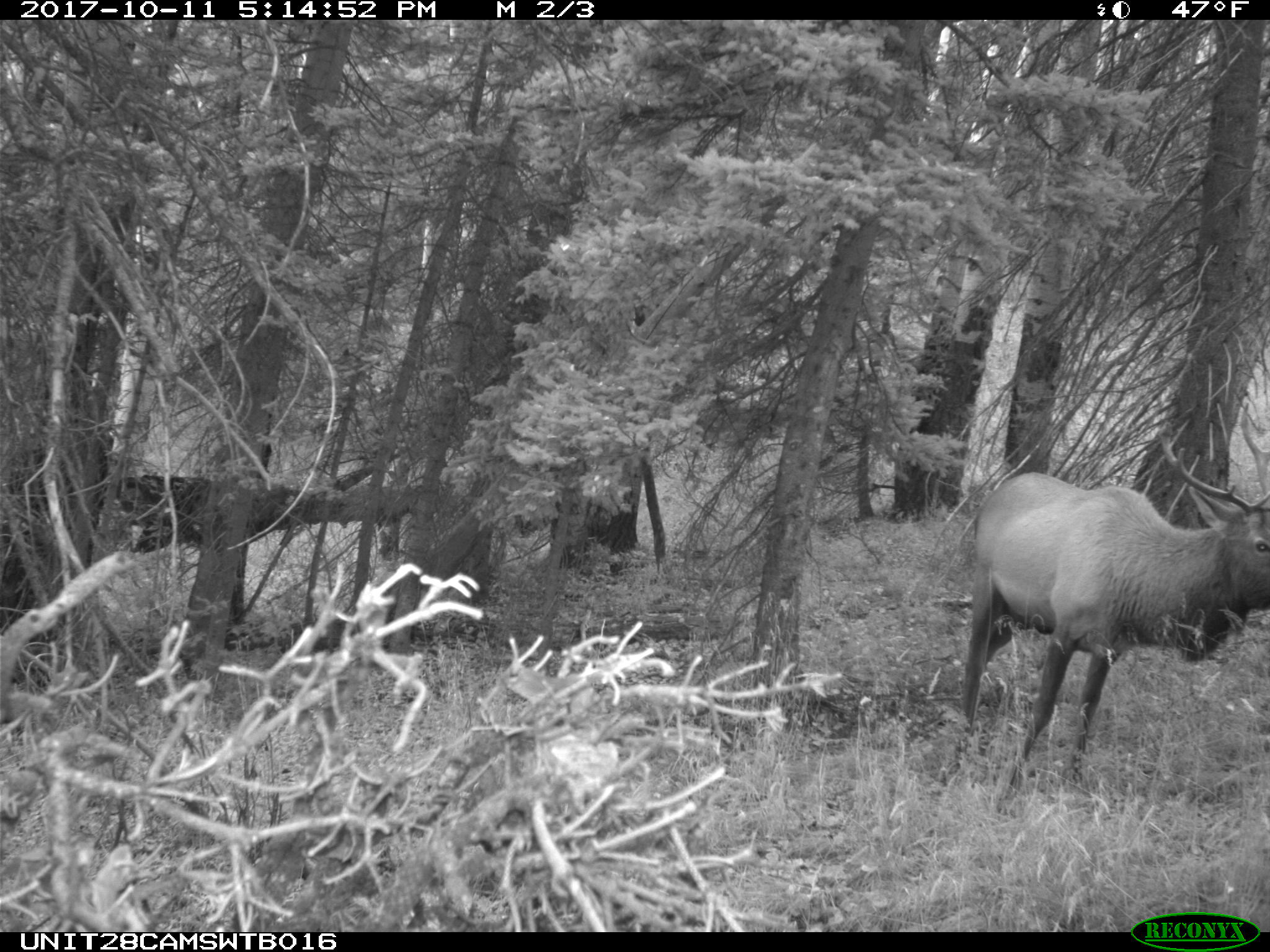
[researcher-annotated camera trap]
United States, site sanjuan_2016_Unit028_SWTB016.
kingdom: Animalia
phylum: Chordata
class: Mammalia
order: Artiodactyla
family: Cervidae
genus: Cervus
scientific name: Cervus elaphus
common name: red deer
Cervus elaphus (red deer).